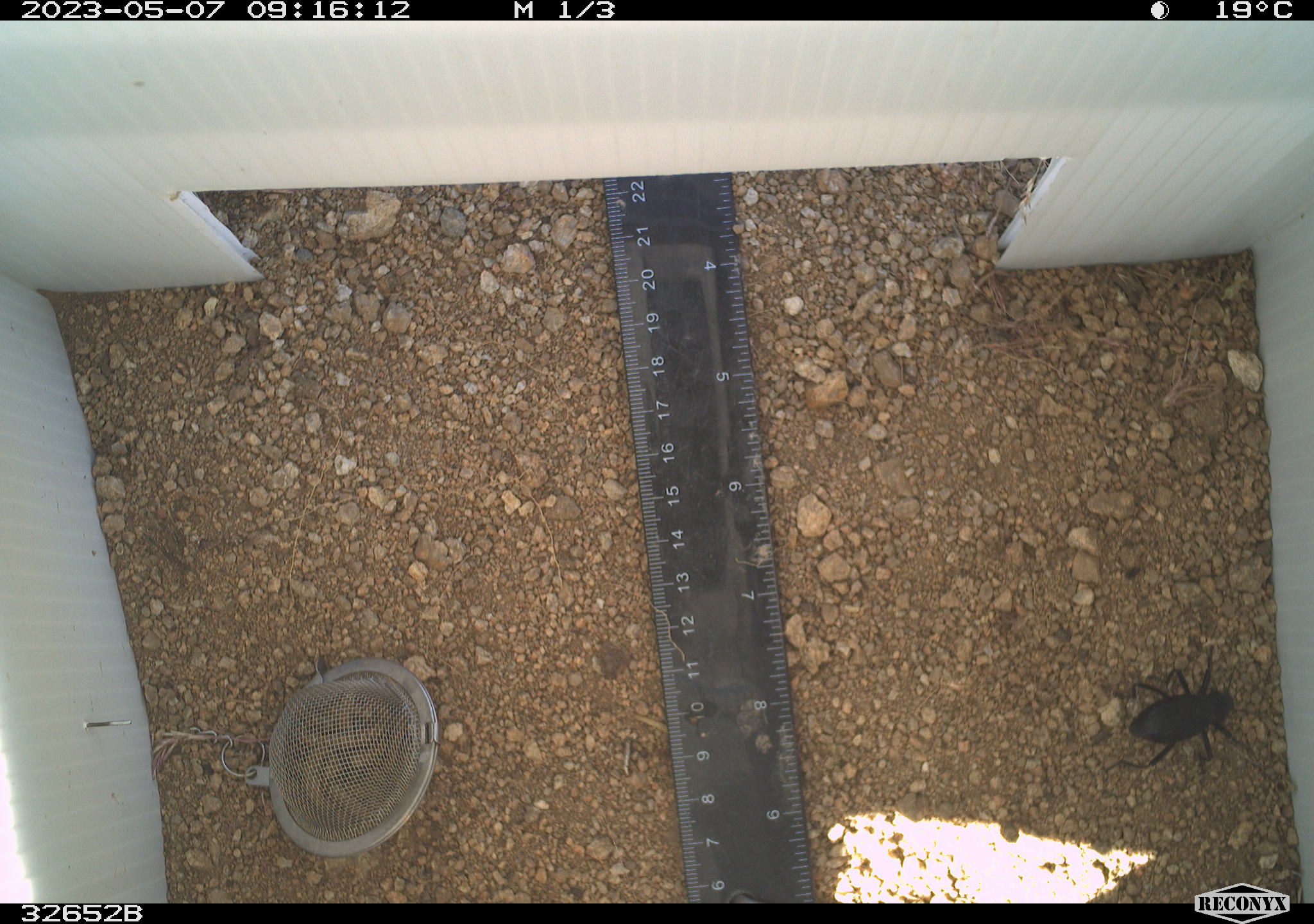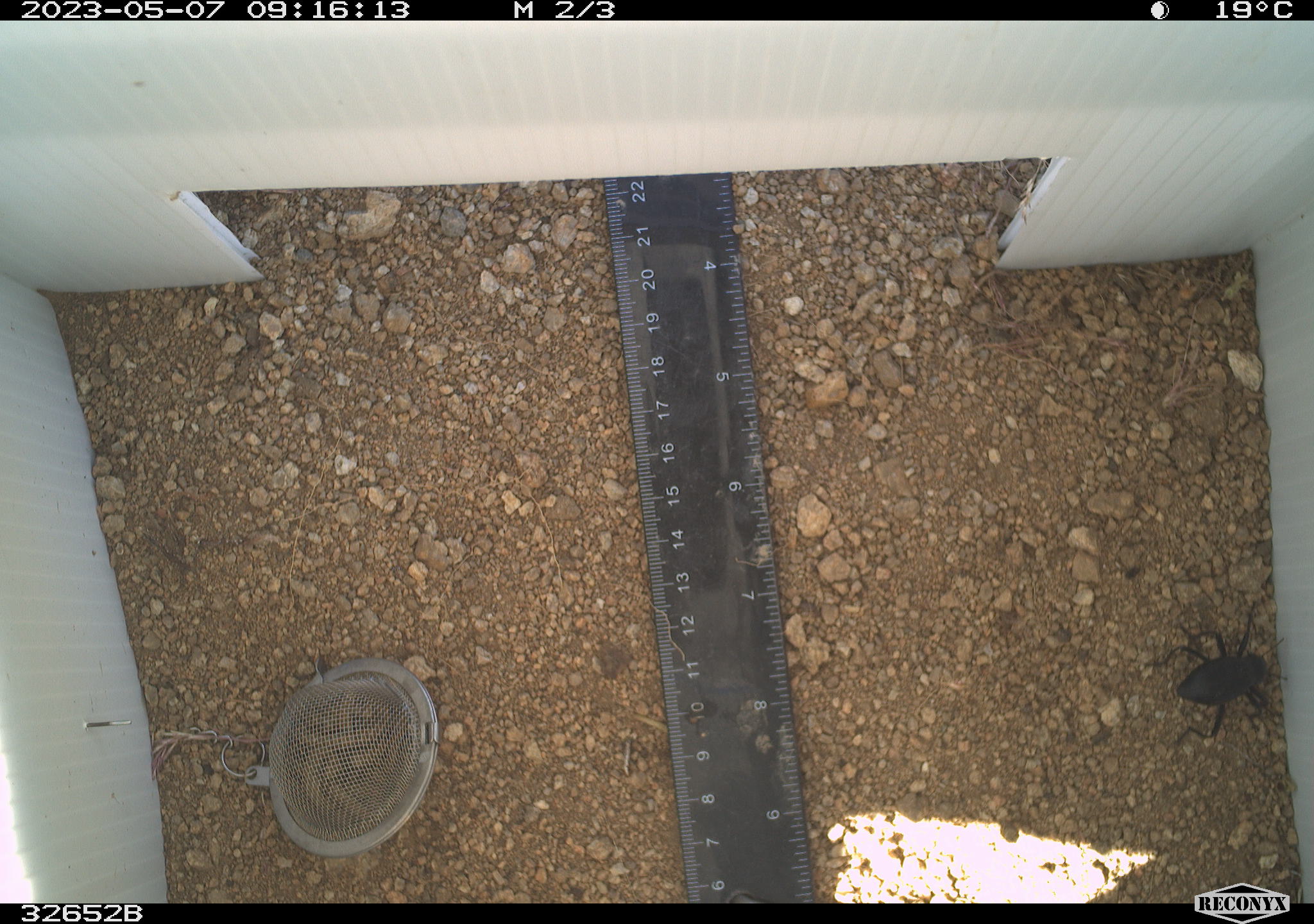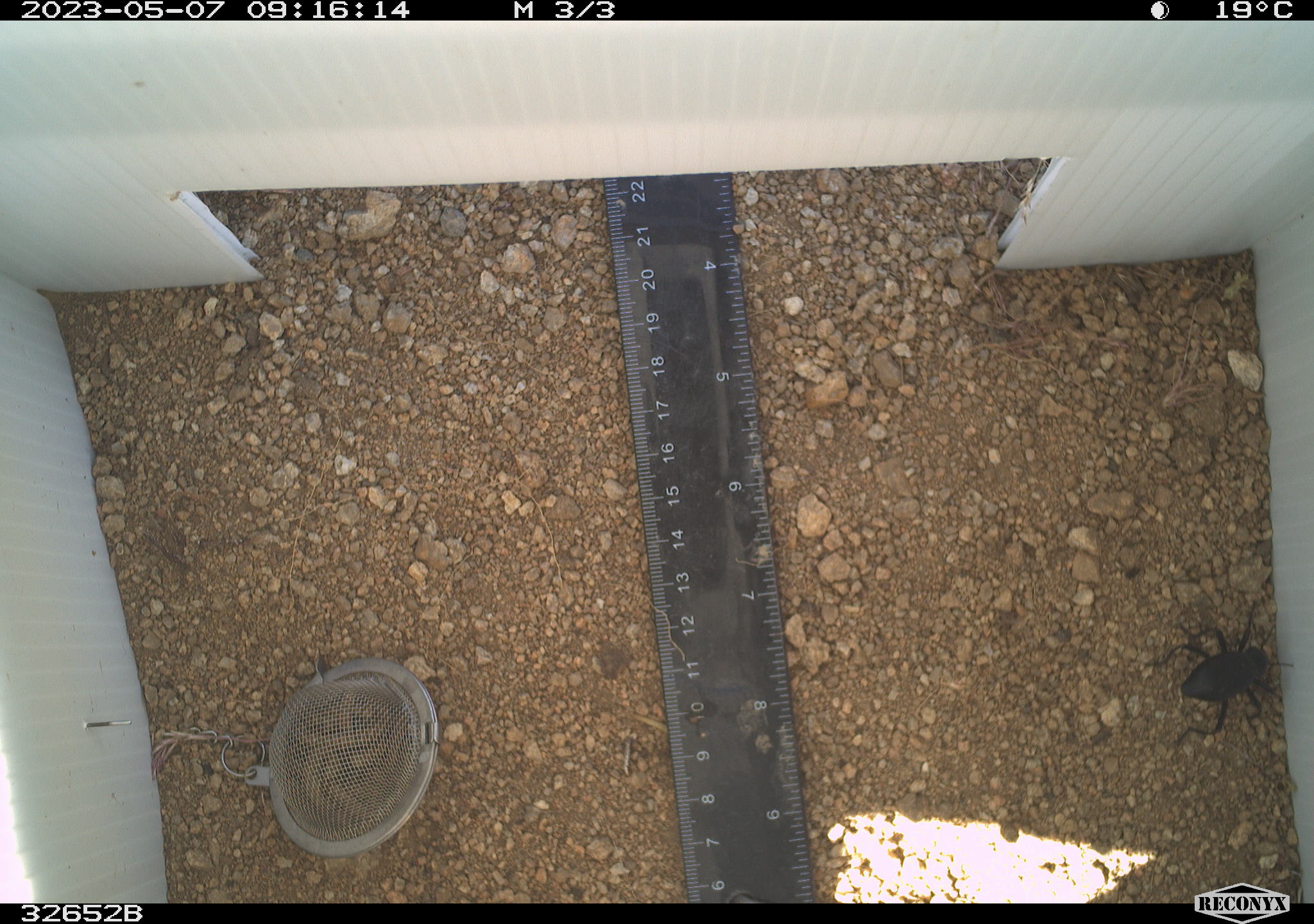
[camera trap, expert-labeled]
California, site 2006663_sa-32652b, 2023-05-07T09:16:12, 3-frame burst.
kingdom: Animalia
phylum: Arthropoda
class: Insecta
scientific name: Insecta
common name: insect